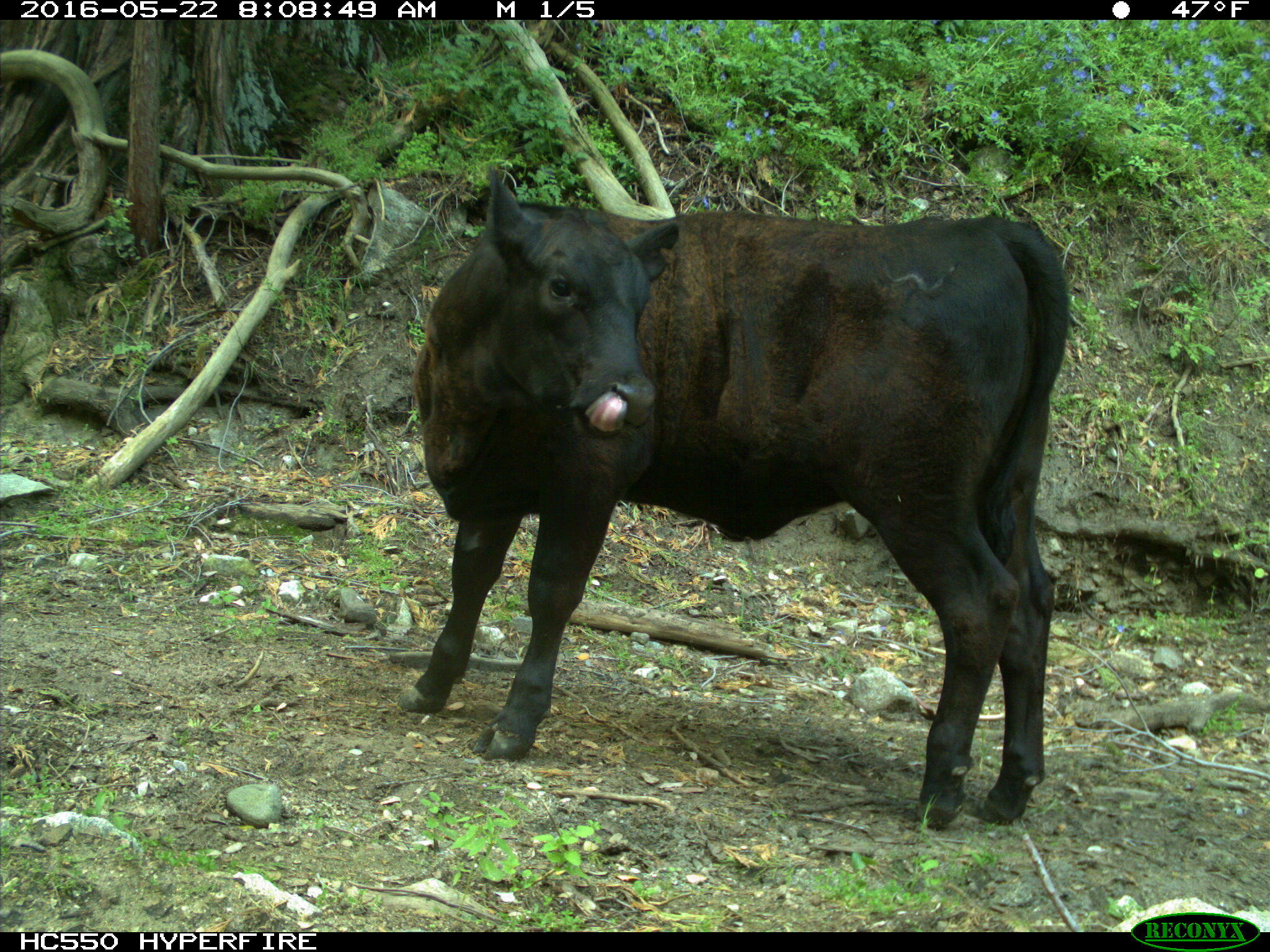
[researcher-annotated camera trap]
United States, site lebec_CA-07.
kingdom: Animalia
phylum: Chordata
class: Mammalia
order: Artiodactyla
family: Bovidae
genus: Bos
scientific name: Bos taurus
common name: domestic cow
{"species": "Bos taurus (domestic cow)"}